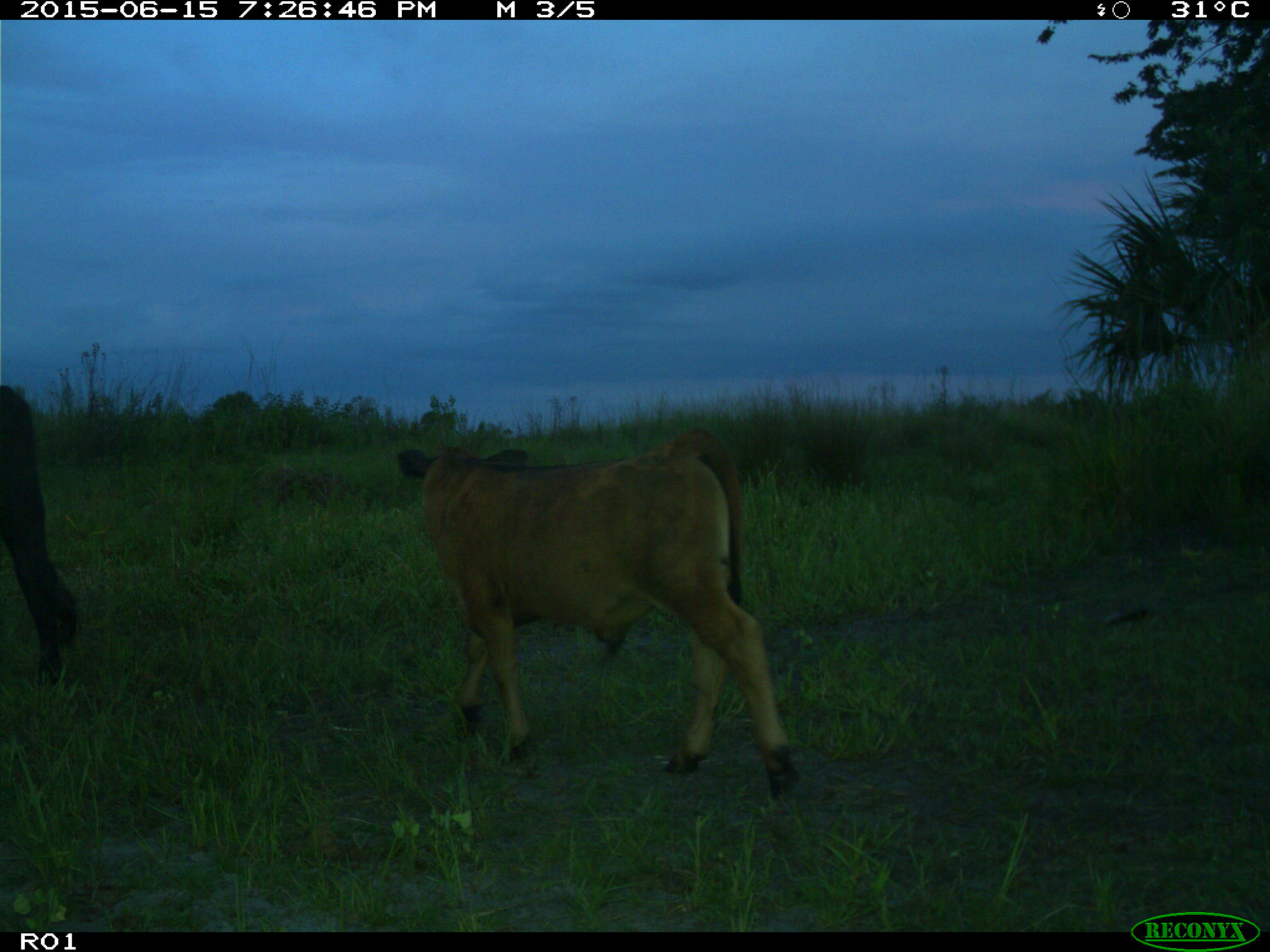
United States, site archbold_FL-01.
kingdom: Animalia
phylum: Chordata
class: Mammalia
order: Artiodactyla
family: Bovidae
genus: Bos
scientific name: Bos taurus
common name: domestic cow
Bos taurus (domestic cow).